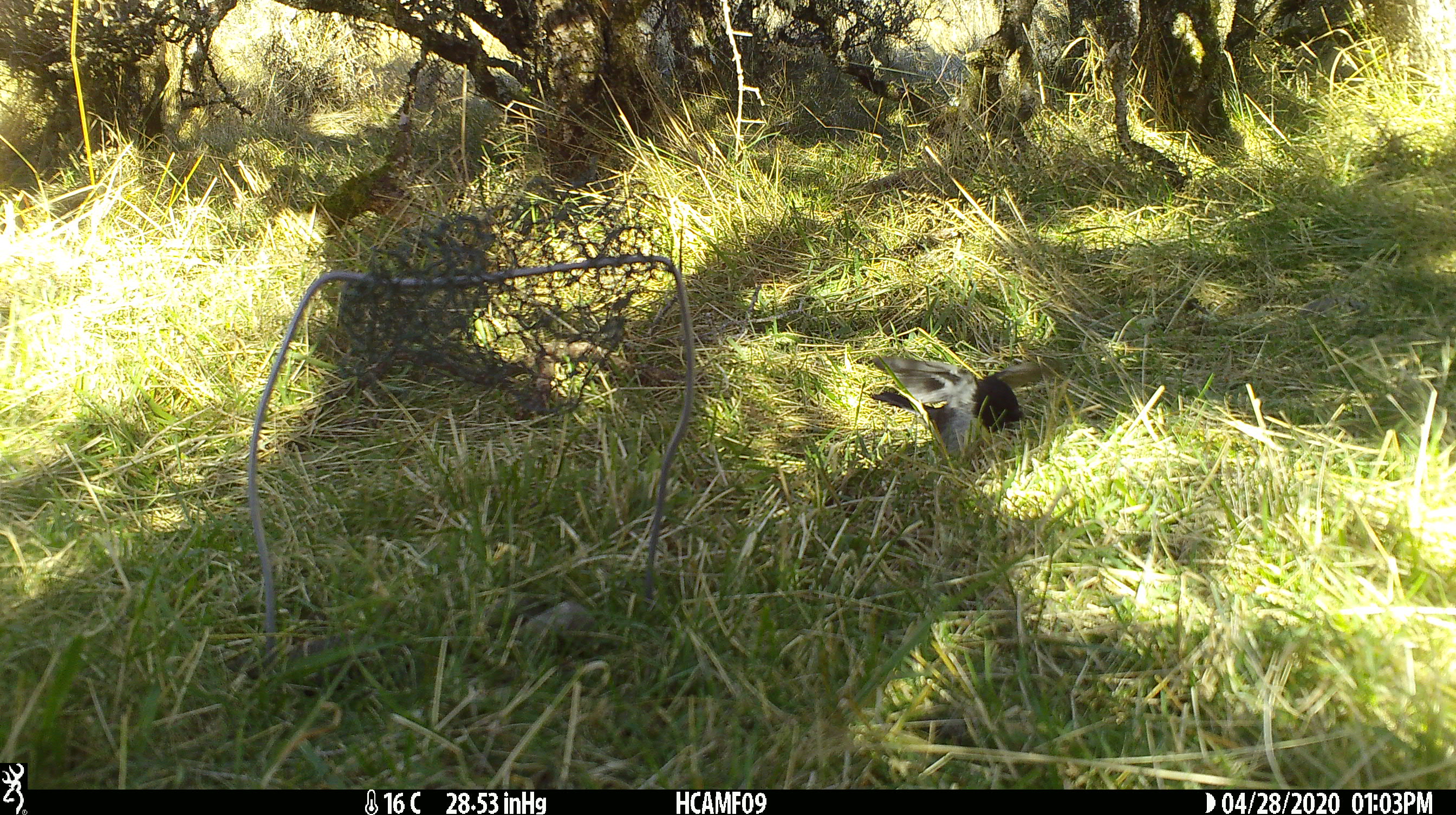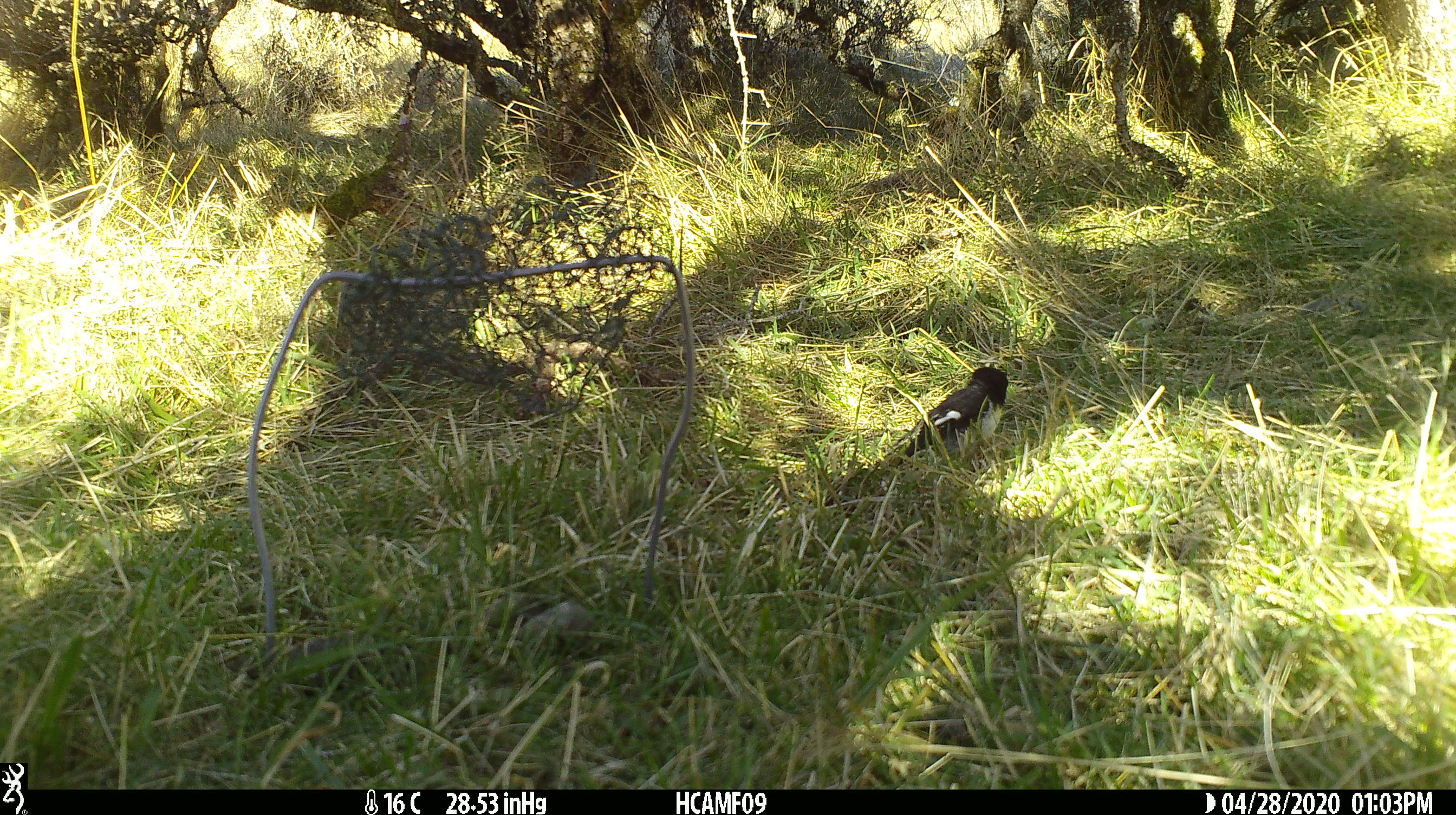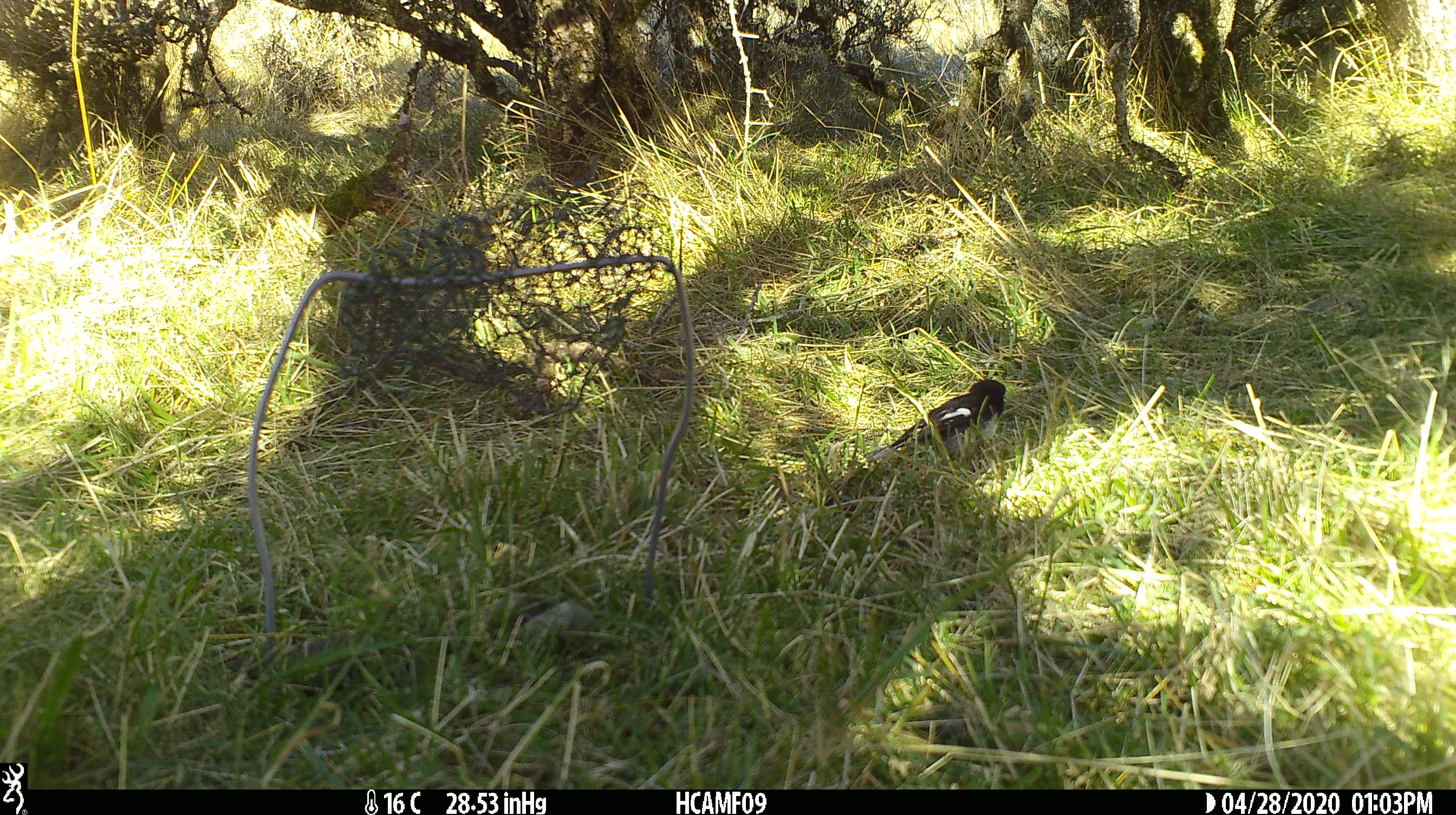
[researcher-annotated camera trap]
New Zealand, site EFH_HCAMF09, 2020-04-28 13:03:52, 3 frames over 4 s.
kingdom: Animalia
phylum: Chordata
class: Aves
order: Passeriformes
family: Petroicidae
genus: Petroica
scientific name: Petroica macrocephala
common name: tomtit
Tomtit (Petroica macrocephala).